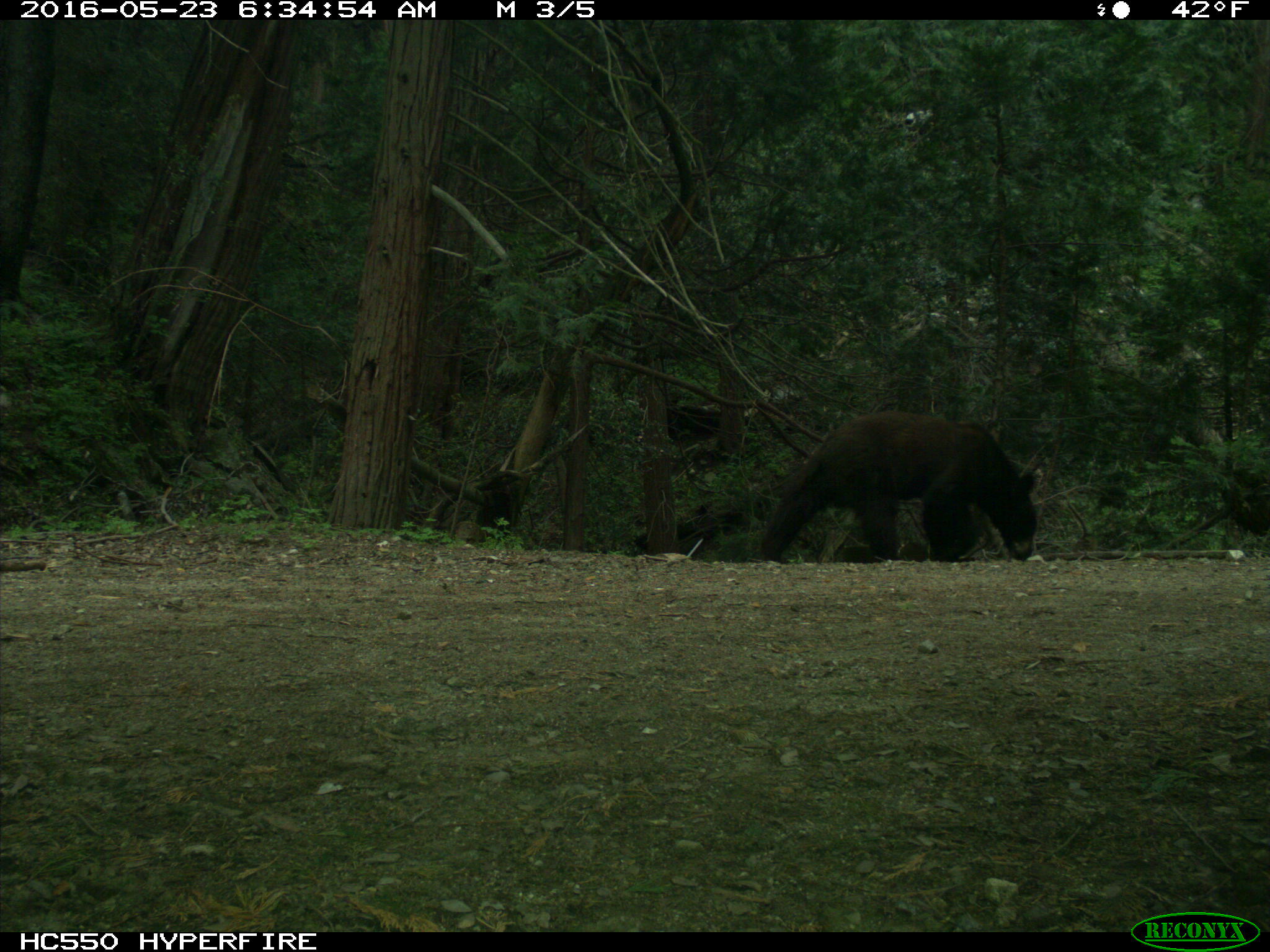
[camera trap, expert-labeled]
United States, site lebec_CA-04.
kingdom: Animalia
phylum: Chordata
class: Mammalia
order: Carnivora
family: Ursidae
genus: Ursus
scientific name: Ursus americanus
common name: american black bear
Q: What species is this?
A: Ursus americanus (american black bear).